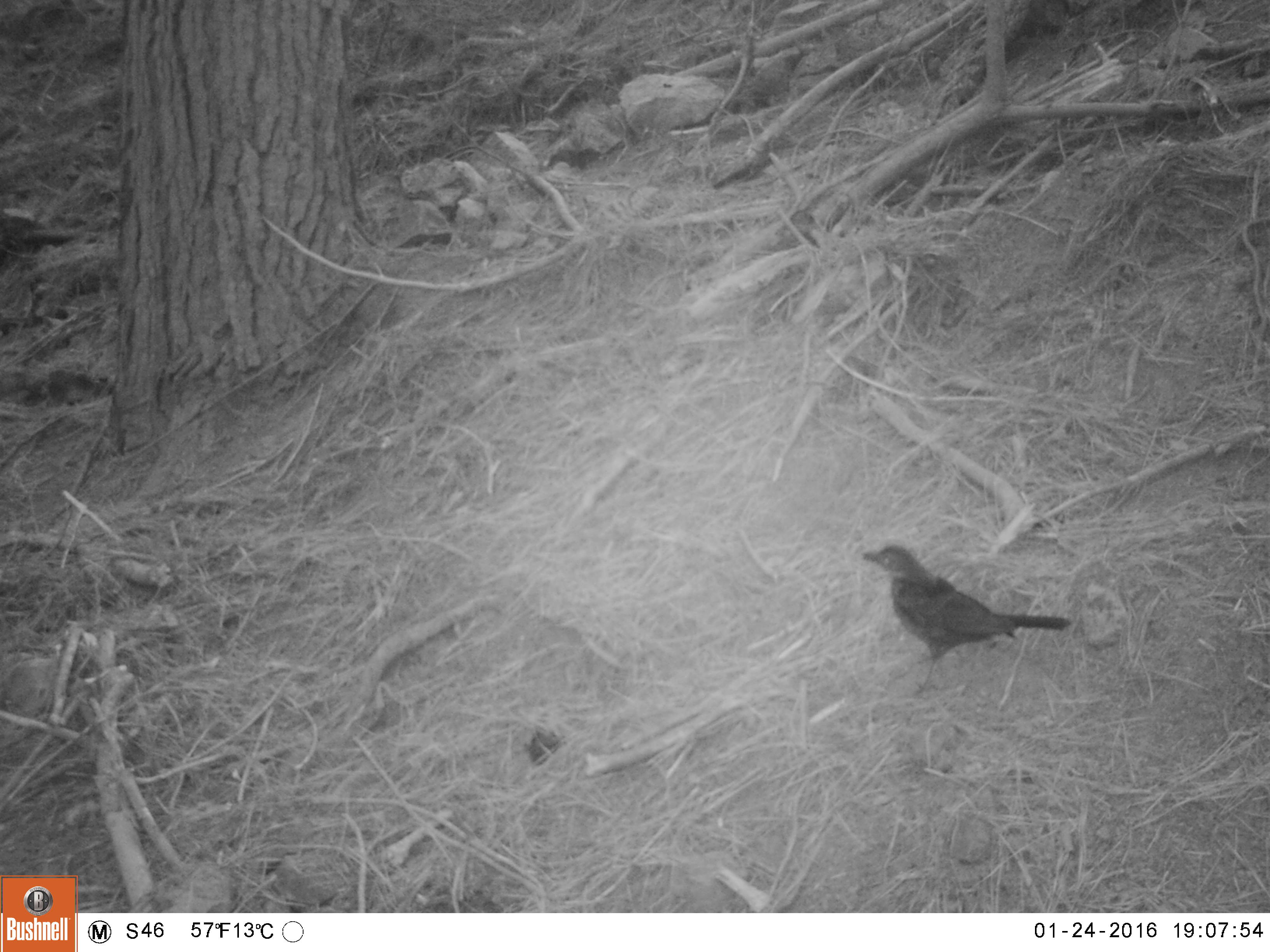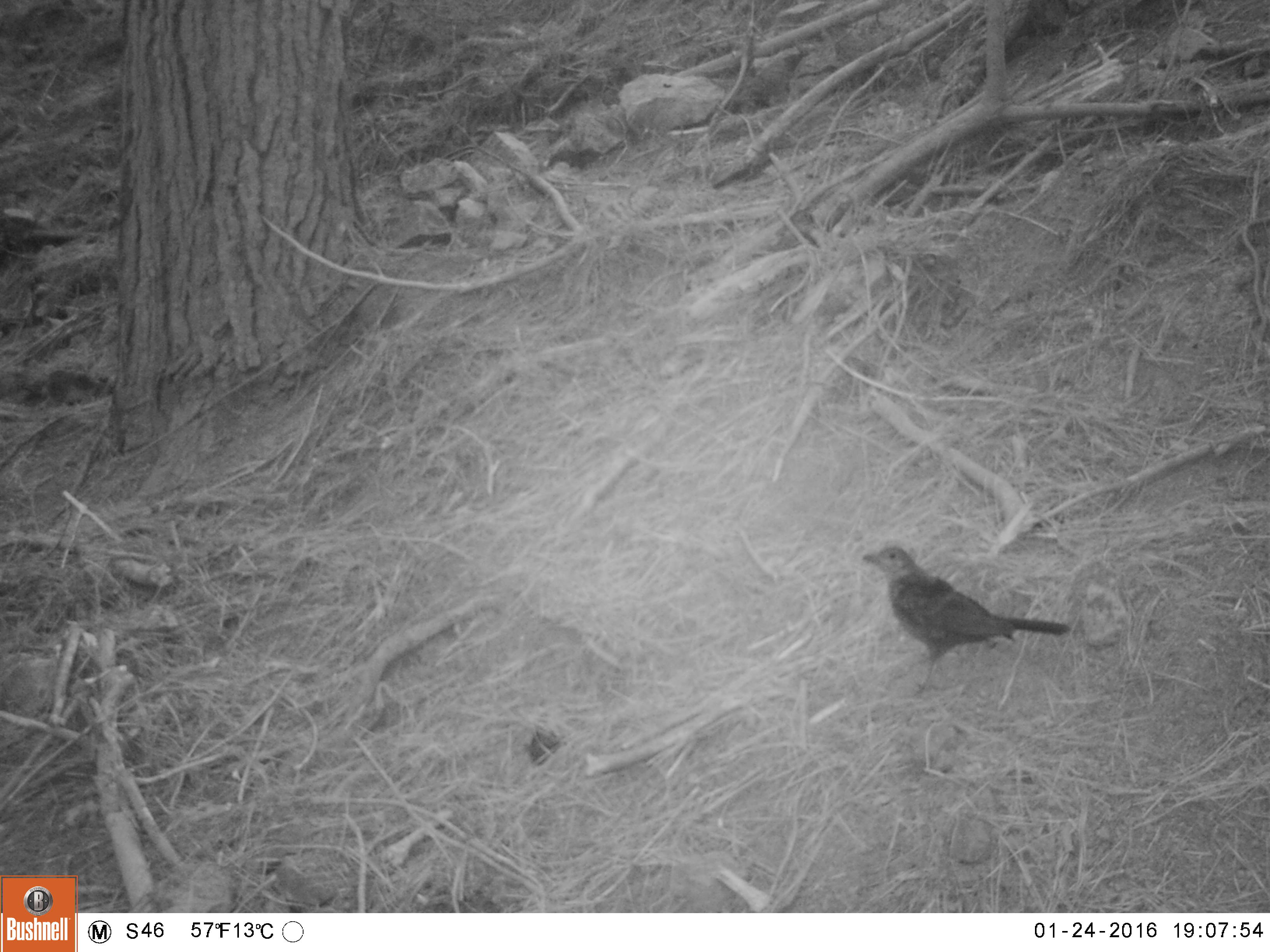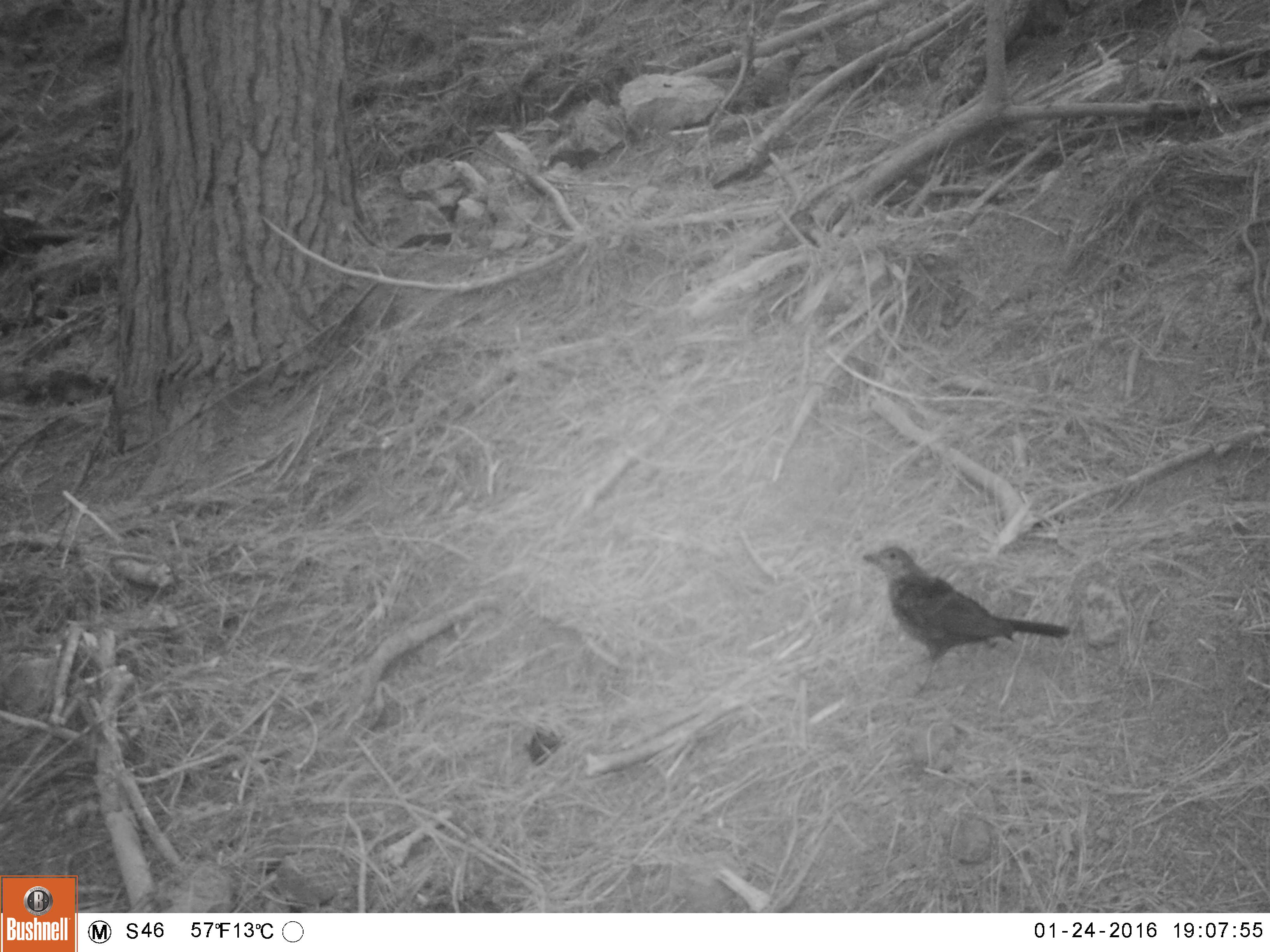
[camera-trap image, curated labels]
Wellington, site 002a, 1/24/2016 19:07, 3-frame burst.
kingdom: Animalia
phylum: Chordata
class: Aves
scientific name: Aves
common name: bird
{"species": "bird (Aves)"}